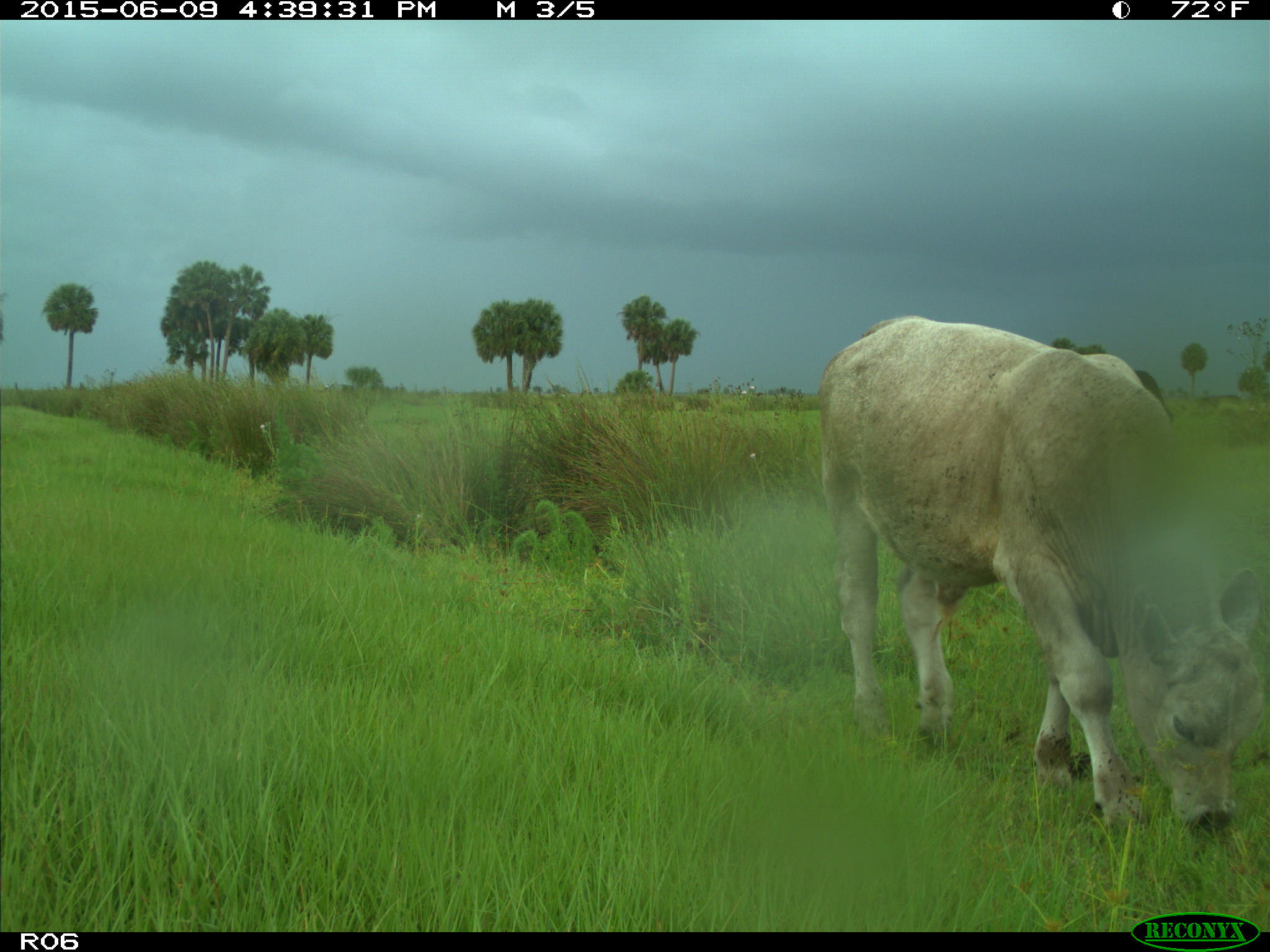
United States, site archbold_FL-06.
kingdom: Animalia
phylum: Chordata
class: Mammalia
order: Artiodactyla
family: Bovidae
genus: Bos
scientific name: Bos taurus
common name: domestic cow